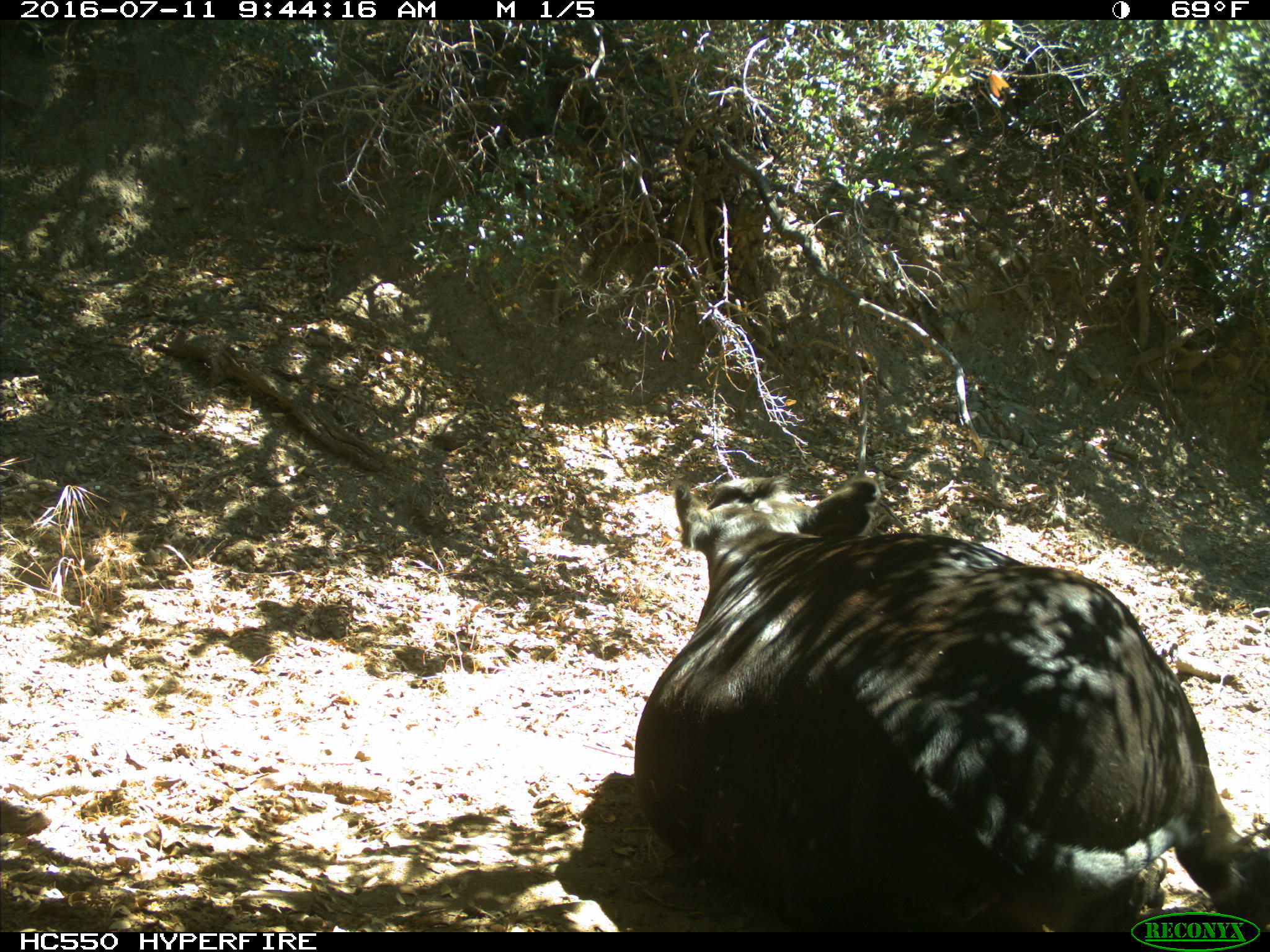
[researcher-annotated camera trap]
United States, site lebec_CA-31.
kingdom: Animalia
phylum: Chordata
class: Mammalia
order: Artiodactyla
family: Bovidae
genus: Bos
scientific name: Bos taurus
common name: domestic cow